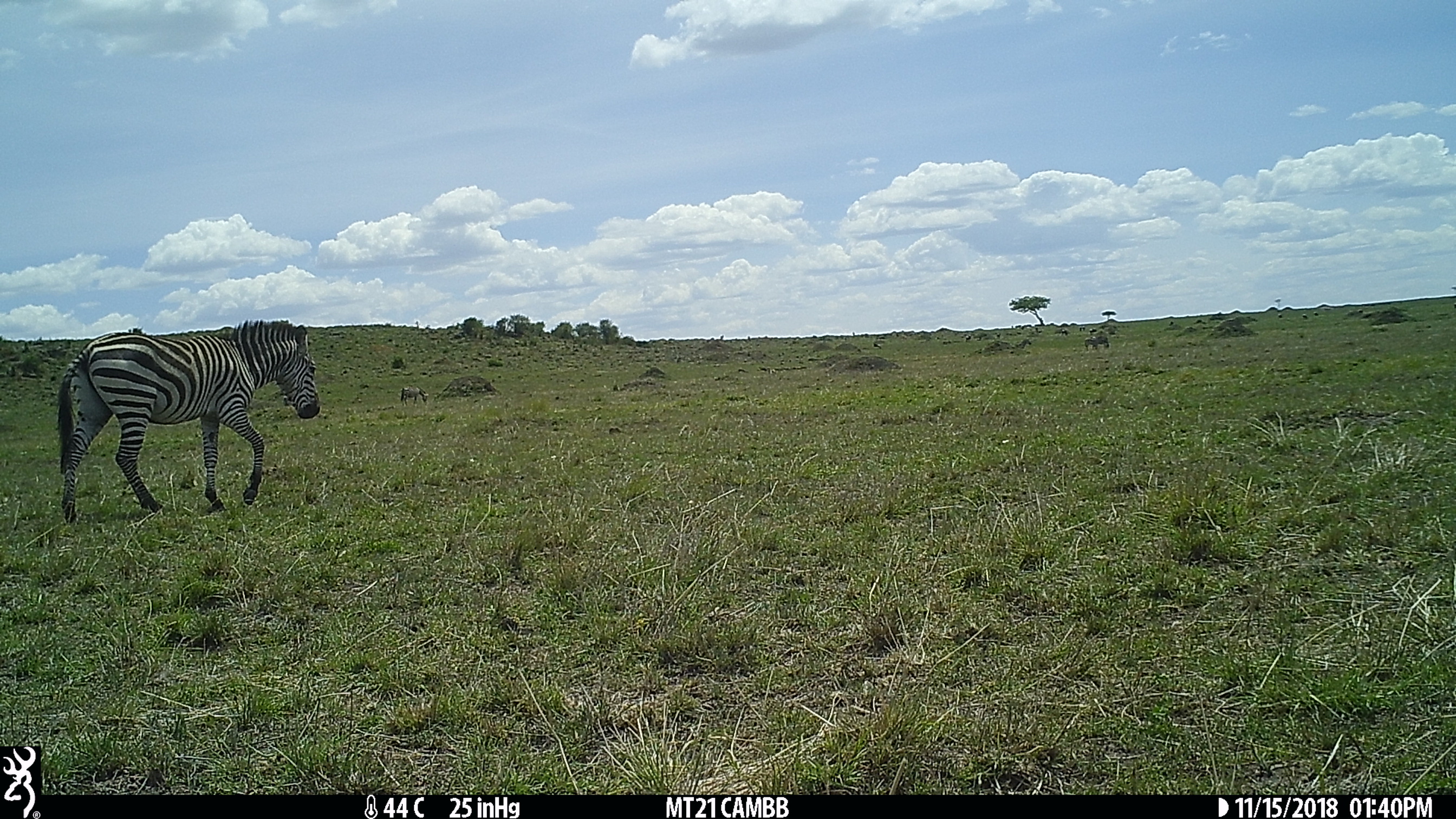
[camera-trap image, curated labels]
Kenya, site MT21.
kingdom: Animalia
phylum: Chordata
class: Mammalia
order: Perissodactyla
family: Equidae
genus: Equus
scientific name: Equus quagga burchellii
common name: burchell's zebra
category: zebra